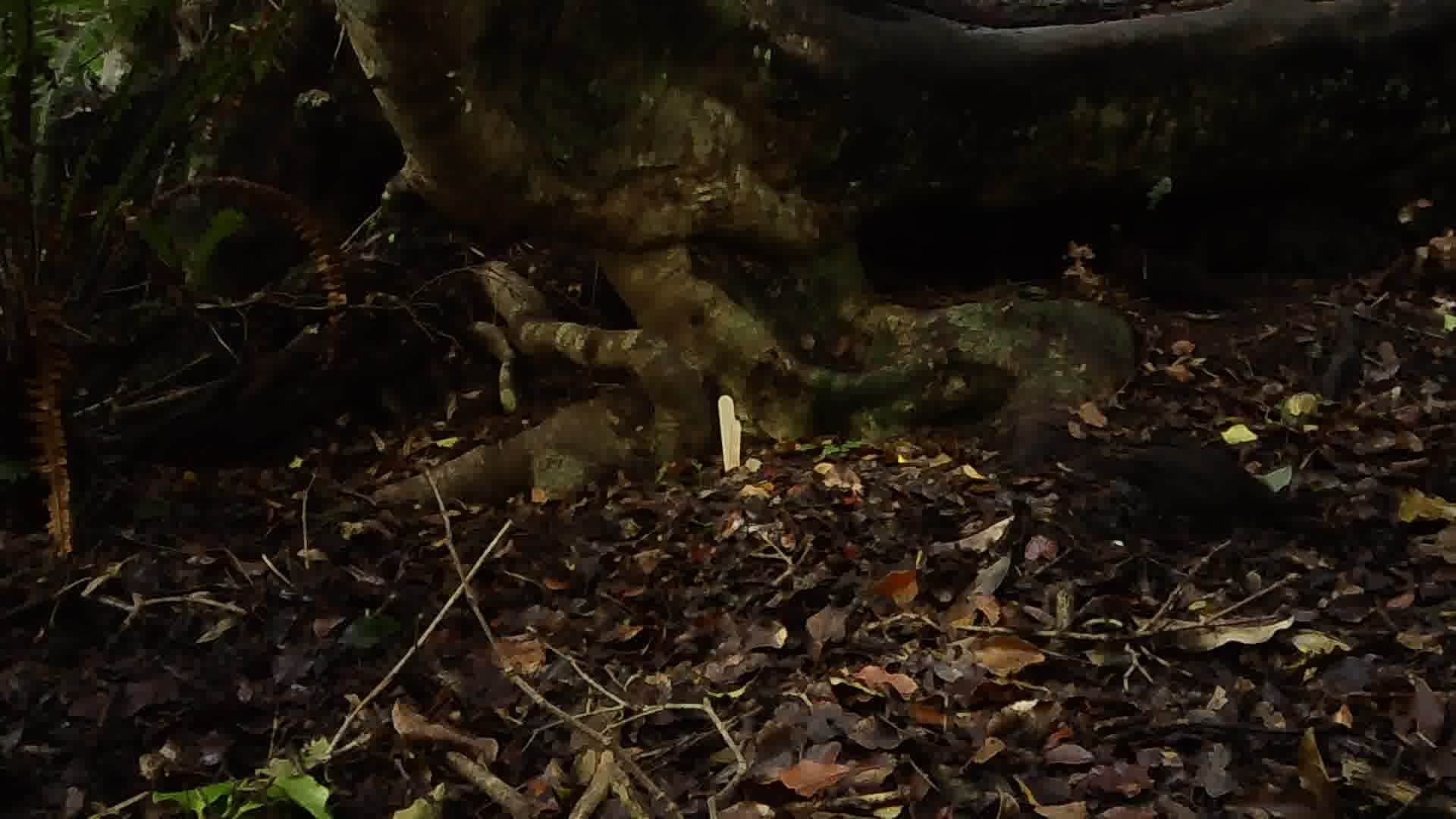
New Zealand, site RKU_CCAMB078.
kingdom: Animalia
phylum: Chordata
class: Aves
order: Passeriformes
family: Turdidae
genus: Turdus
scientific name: Turdus merula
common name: eurasian blackbird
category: blackbird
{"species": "blackbird (eurasian blackbird) (Turdus merula)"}